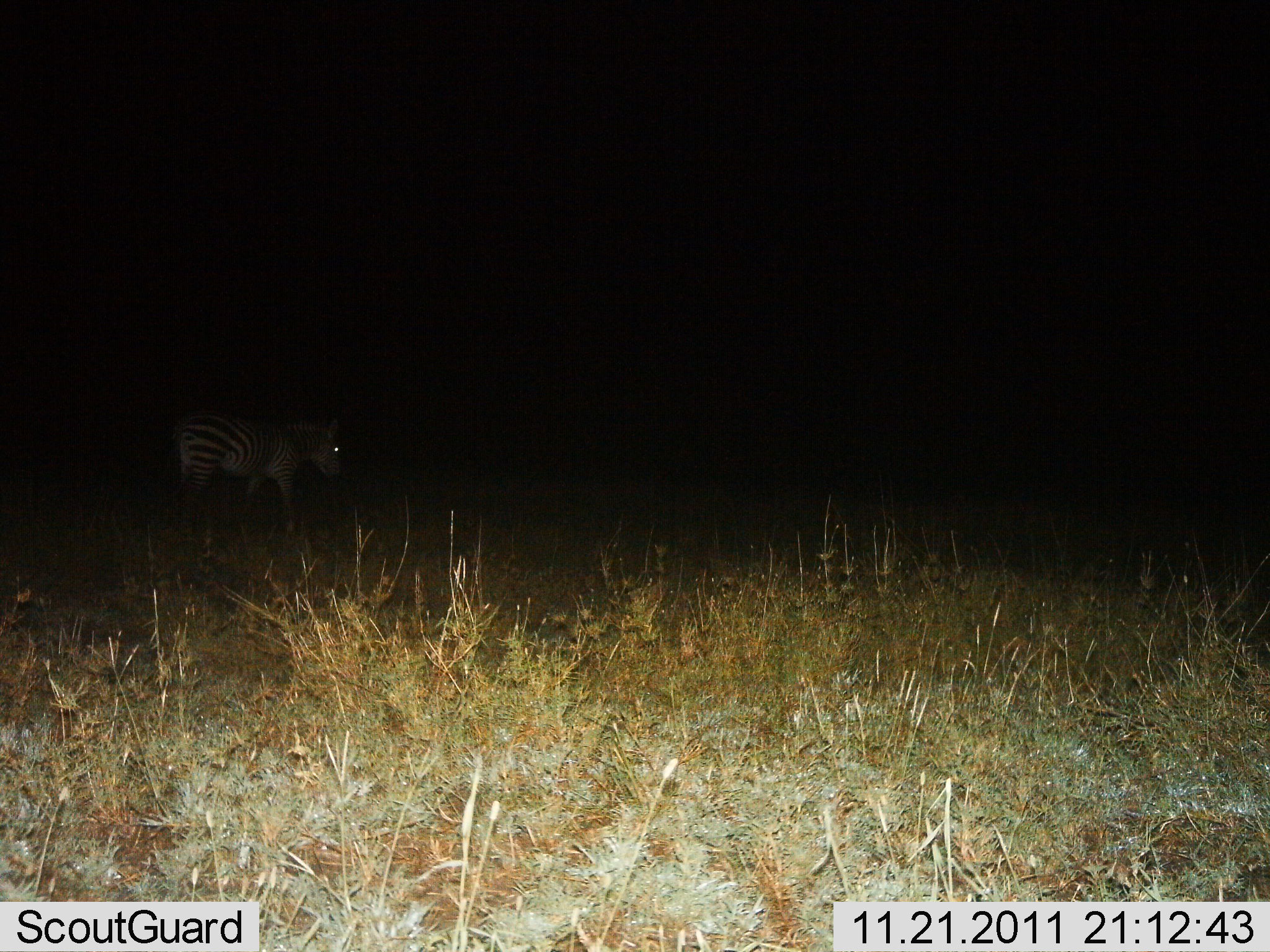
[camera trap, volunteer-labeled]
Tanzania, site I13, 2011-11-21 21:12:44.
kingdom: Animalia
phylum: Chordata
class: Mammalia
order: Perissodactyla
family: Equidae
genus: Equus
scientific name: Equus quagga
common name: plains zebra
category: zebra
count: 1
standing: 70%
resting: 0%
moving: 30%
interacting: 0%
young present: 0%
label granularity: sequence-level